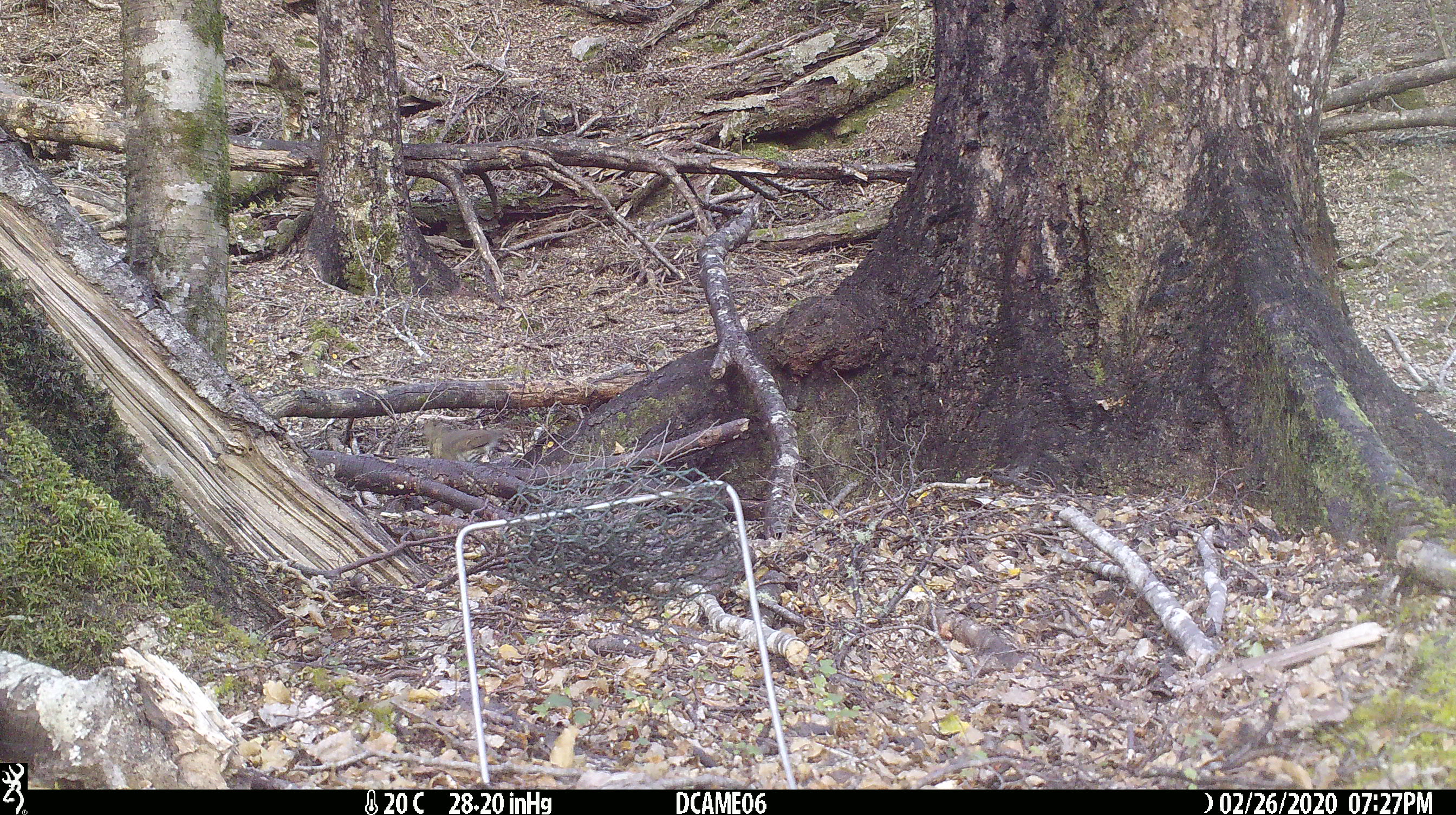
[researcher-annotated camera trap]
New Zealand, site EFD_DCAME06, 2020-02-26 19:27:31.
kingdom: Animalia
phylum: Chordata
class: Aves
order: Passeriformes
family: Turdidae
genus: Turdus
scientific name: Turdus philomelos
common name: song thrush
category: thrush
Thrush (song thrush) (Turdus philomelos).